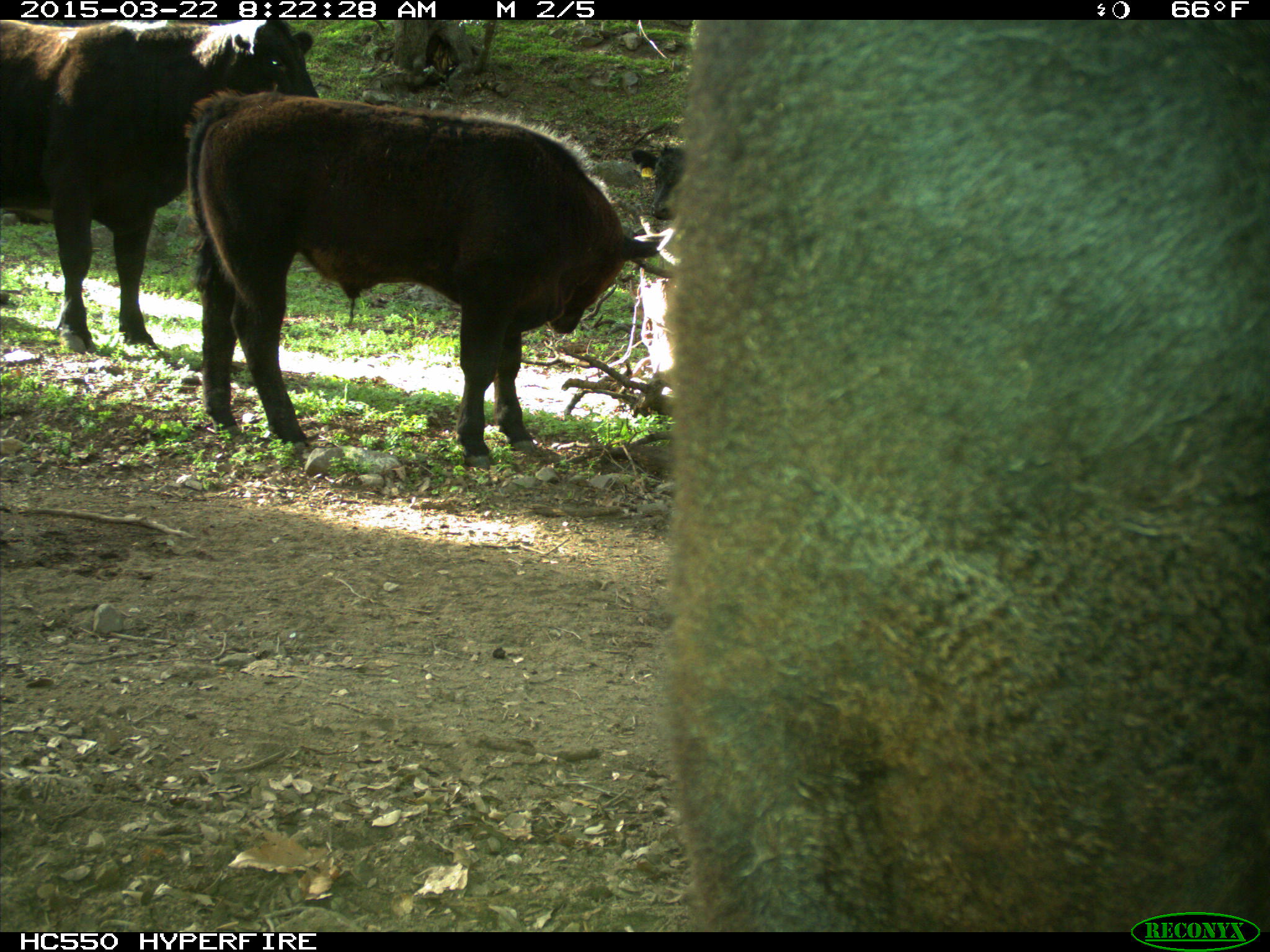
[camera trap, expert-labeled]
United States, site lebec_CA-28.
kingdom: Animalia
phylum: Chordata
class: Mammalia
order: Artiodactyla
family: Bovidae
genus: Bos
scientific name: Bos taurus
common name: domestic cow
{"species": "Bos taurus (domestic cow)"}